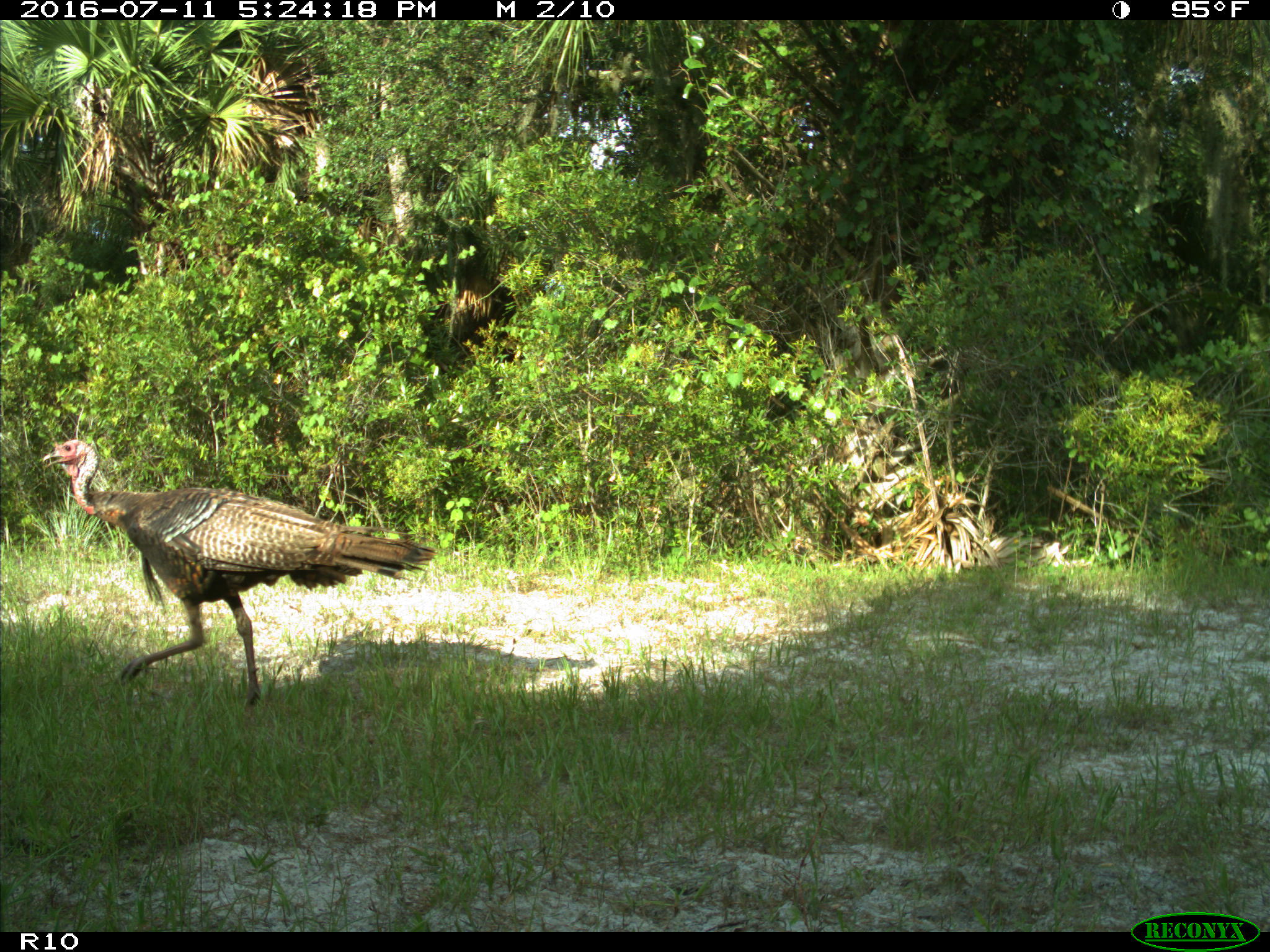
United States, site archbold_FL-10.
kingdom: Animalia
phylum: Chordata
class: Aves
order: Galliformes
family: Phasianidae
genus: Meleagris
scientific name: Meleagris gallopavo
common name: wild turkey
Meleagris gallopavo (wild turkey).